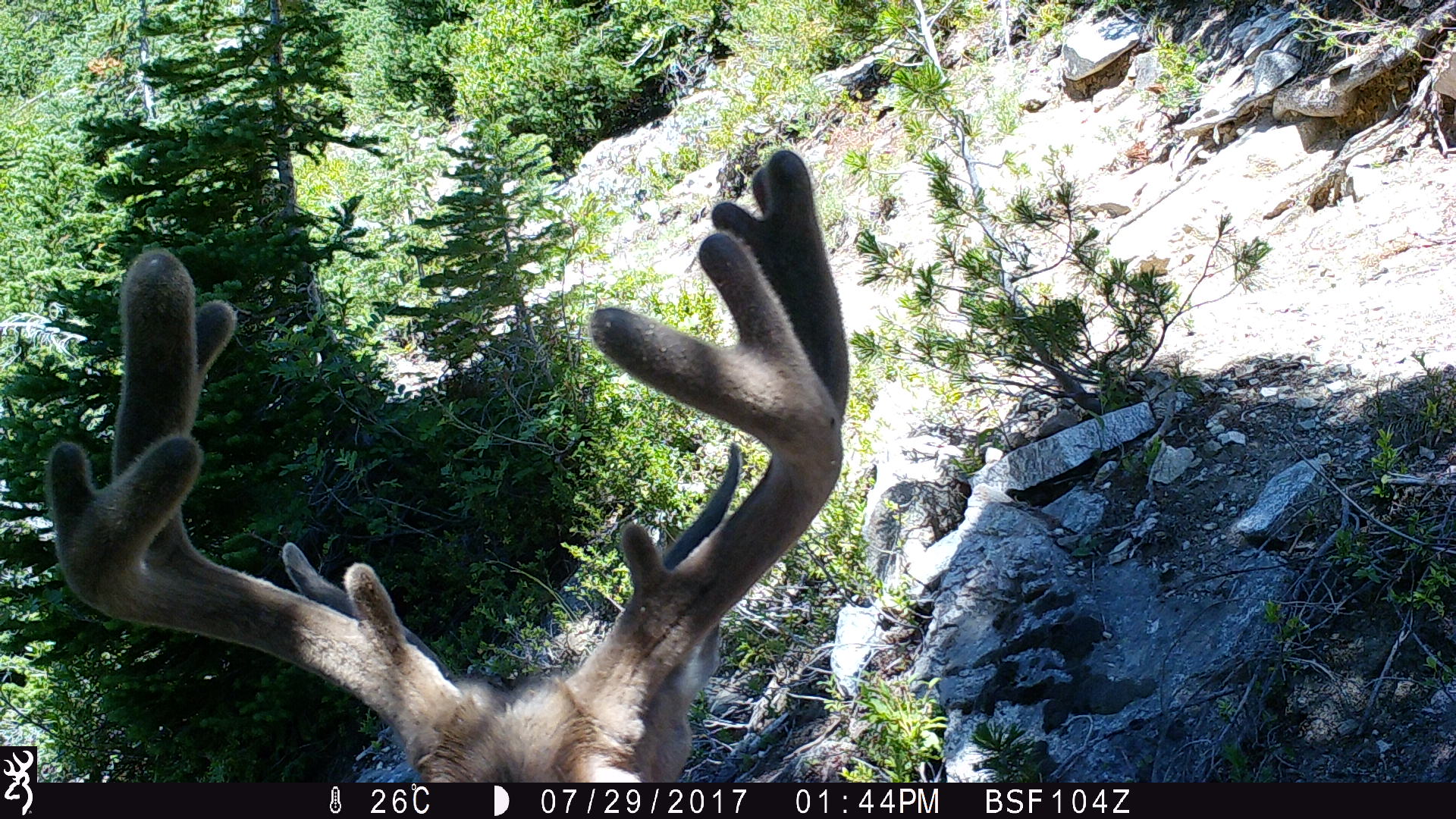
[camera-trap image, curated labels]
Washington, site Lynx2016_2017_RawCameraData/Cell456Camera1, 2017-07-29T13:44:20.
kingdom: Animalia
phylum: Chordata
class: Mammalia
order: Artiodactyla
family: Cervidae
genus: Odocoileus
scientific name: Odocoileus hemionus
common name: mule deer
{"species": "Odocoileus hemionus (mule deer)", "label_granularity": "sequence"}